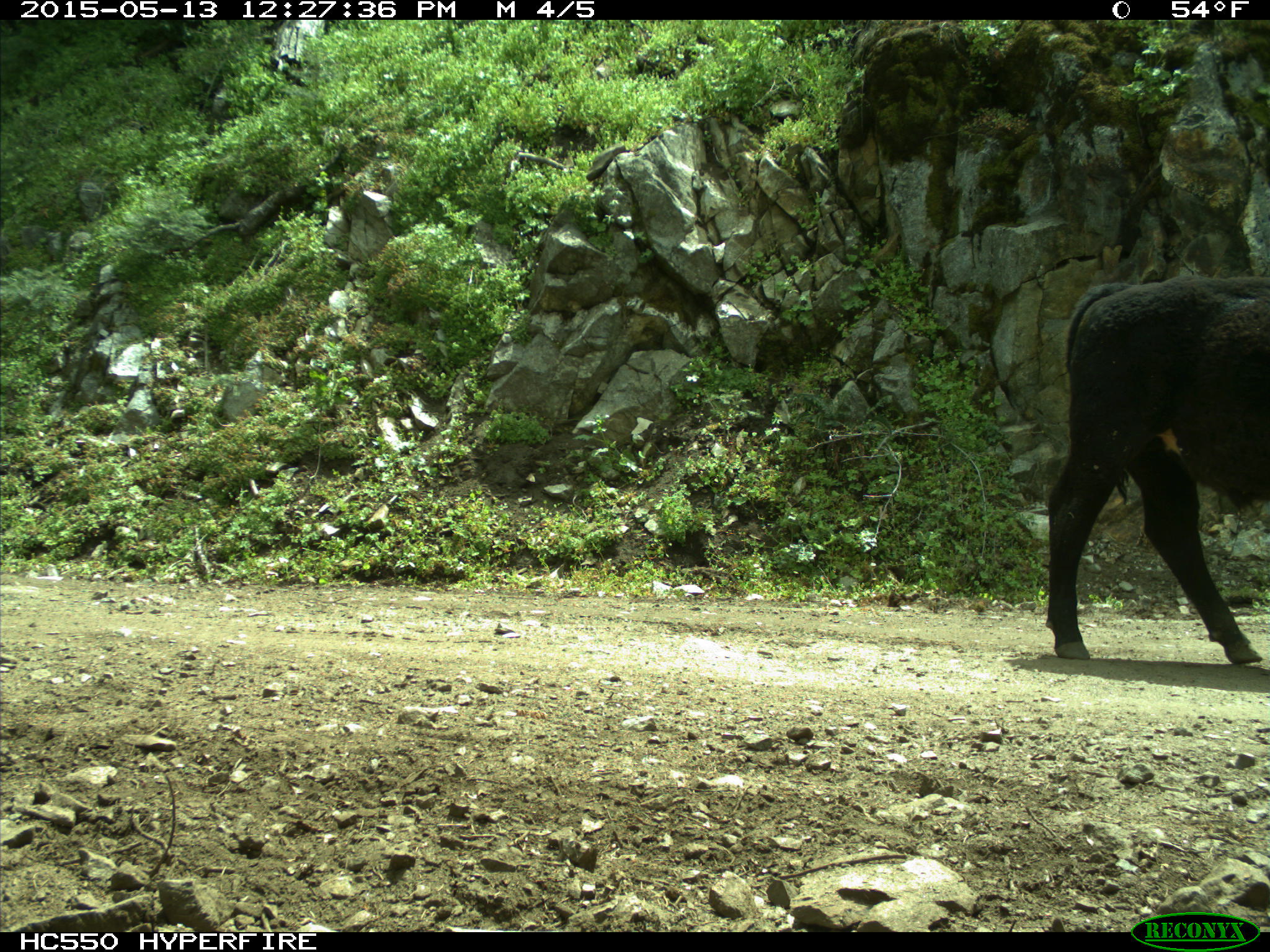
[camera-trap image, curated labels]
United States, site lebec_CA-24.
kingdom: Animalia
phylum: Chordata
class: Mammalia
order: Artiodactyla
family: Bovidae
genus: Bos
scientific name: Bos taurus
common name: domestic cow